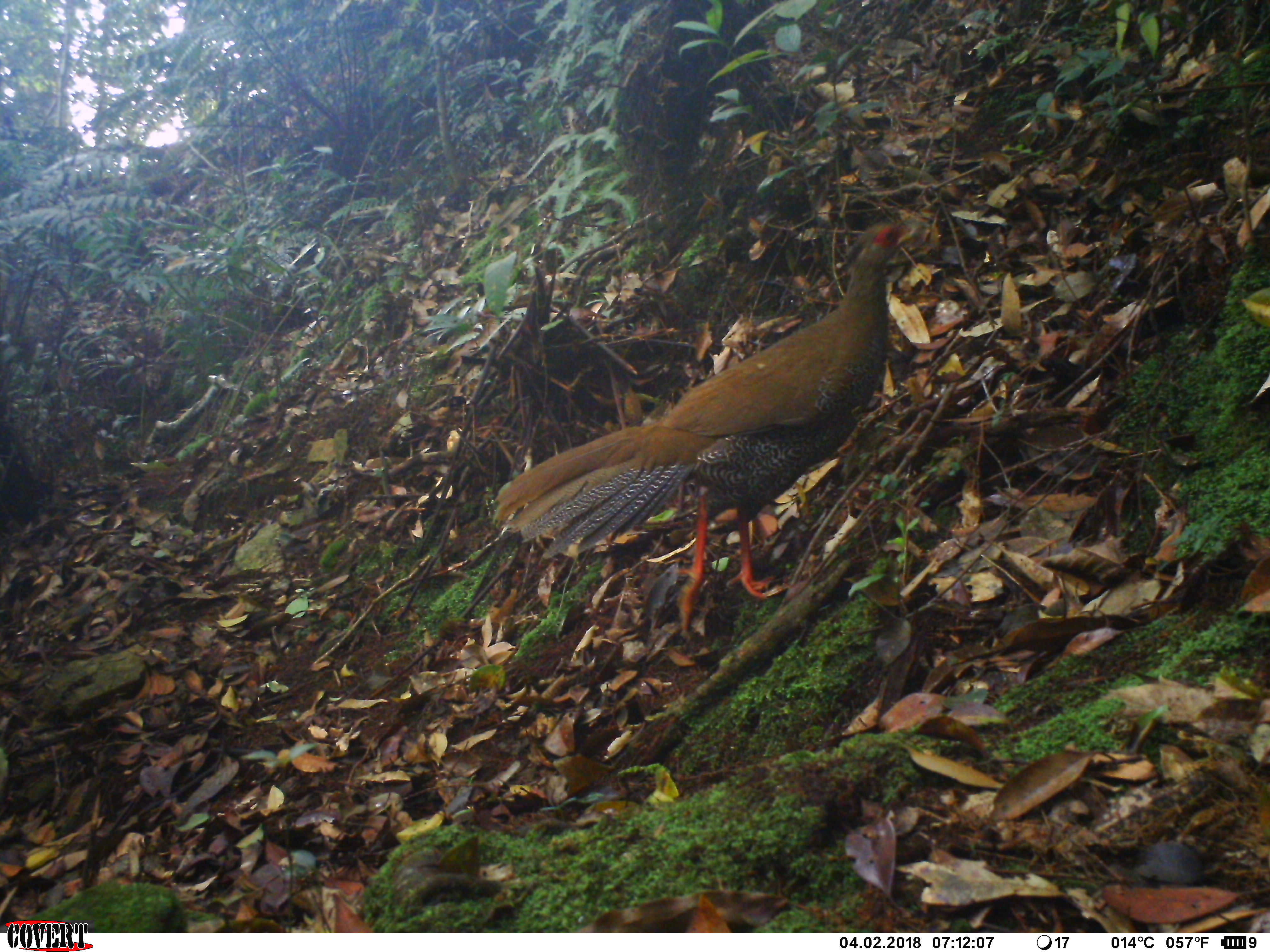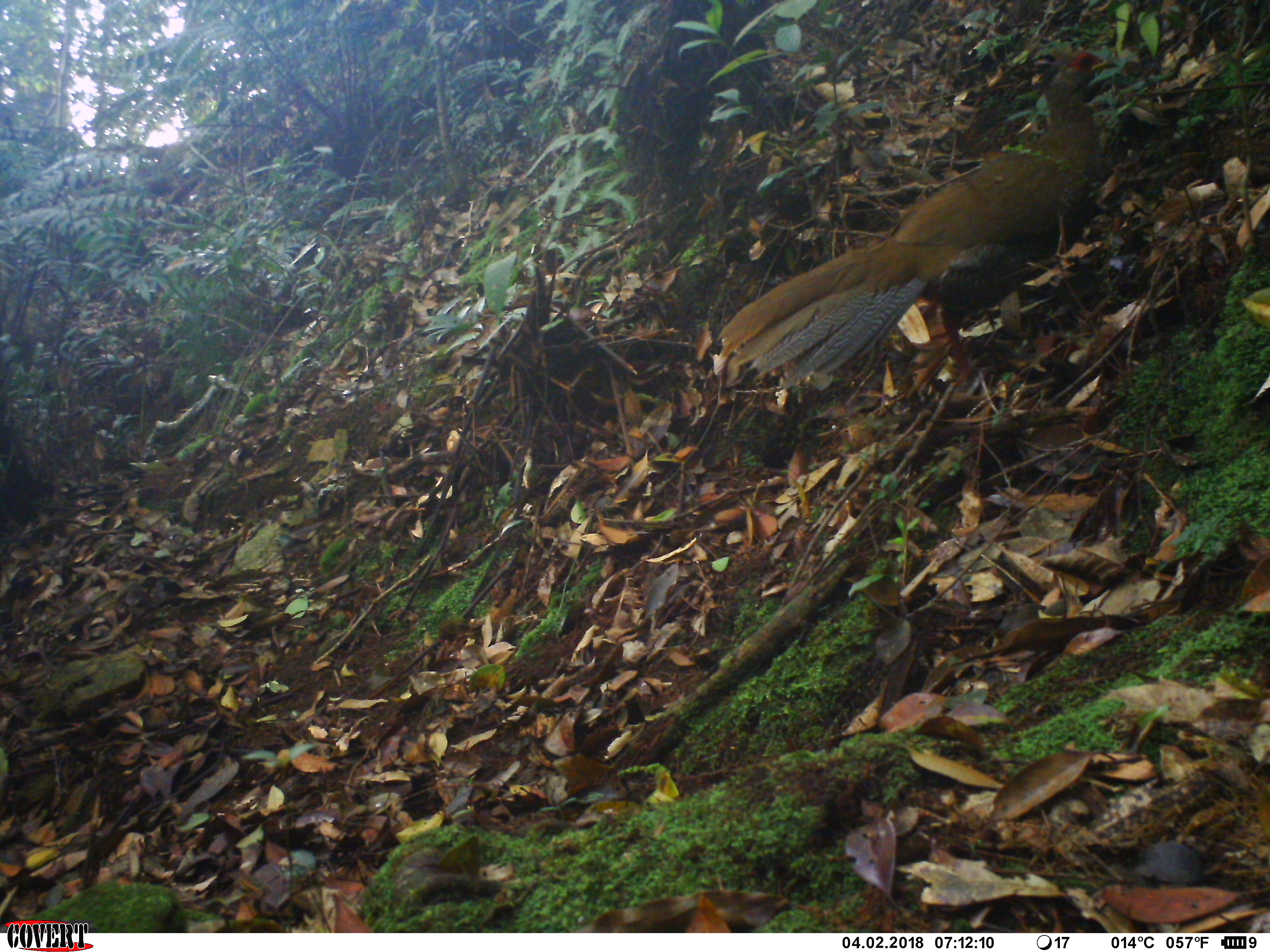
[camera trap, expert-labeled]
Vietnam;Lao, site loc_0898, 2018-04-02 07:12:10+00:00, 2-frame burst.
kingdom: Animalia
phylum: Chordata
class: Aves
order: Galliformes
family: Phasianidae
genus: Lophura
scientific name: Lophura nycthemera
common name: silver pheasant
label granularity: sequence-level